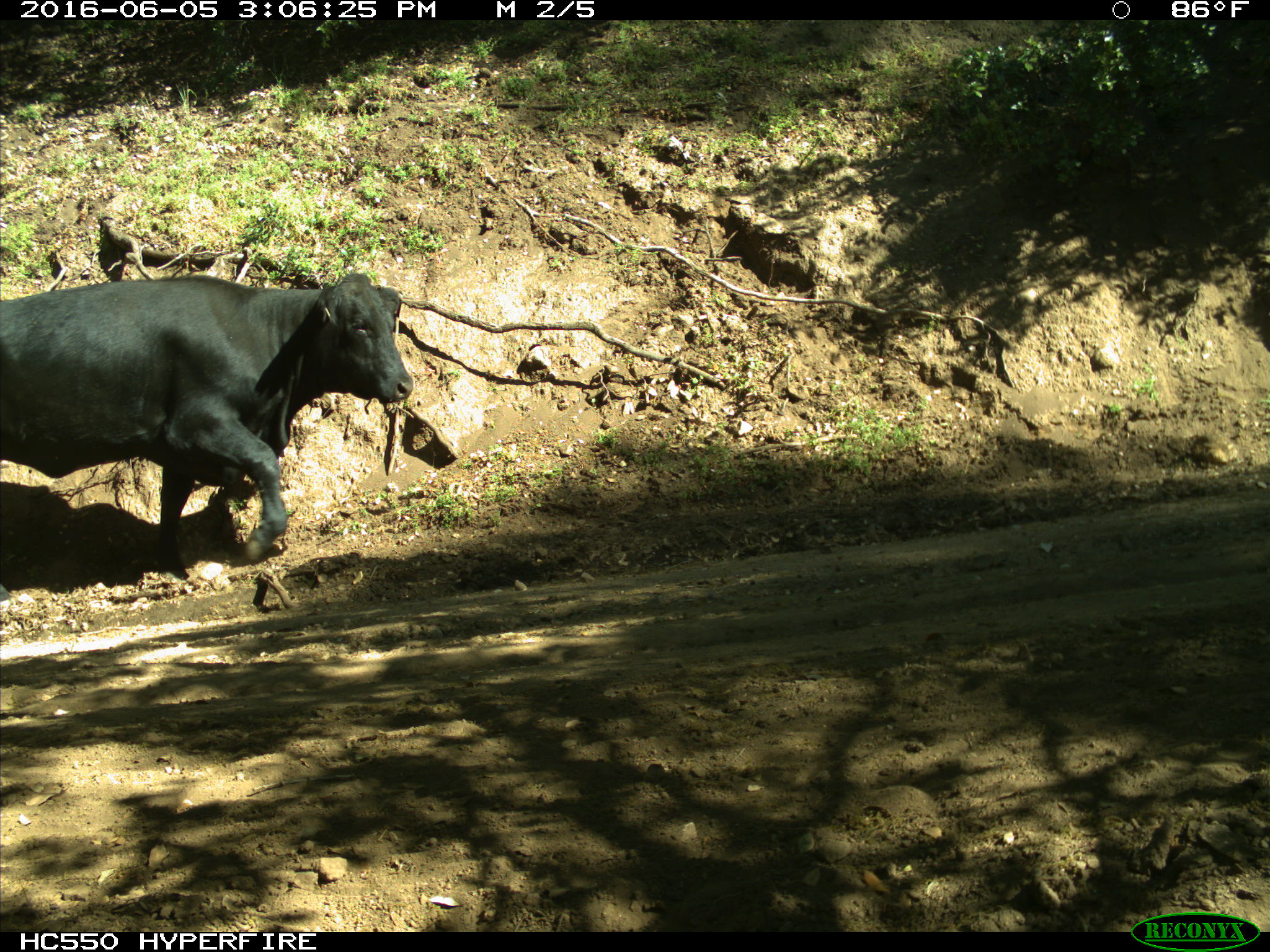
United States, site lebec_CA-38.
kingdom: Animalia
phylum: Chordata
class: Mammalia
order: Artiodactyla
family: Bovidae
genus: Bos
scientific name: Bos taurus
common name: domestic cow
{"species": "Bos taurus (domestic cow)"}